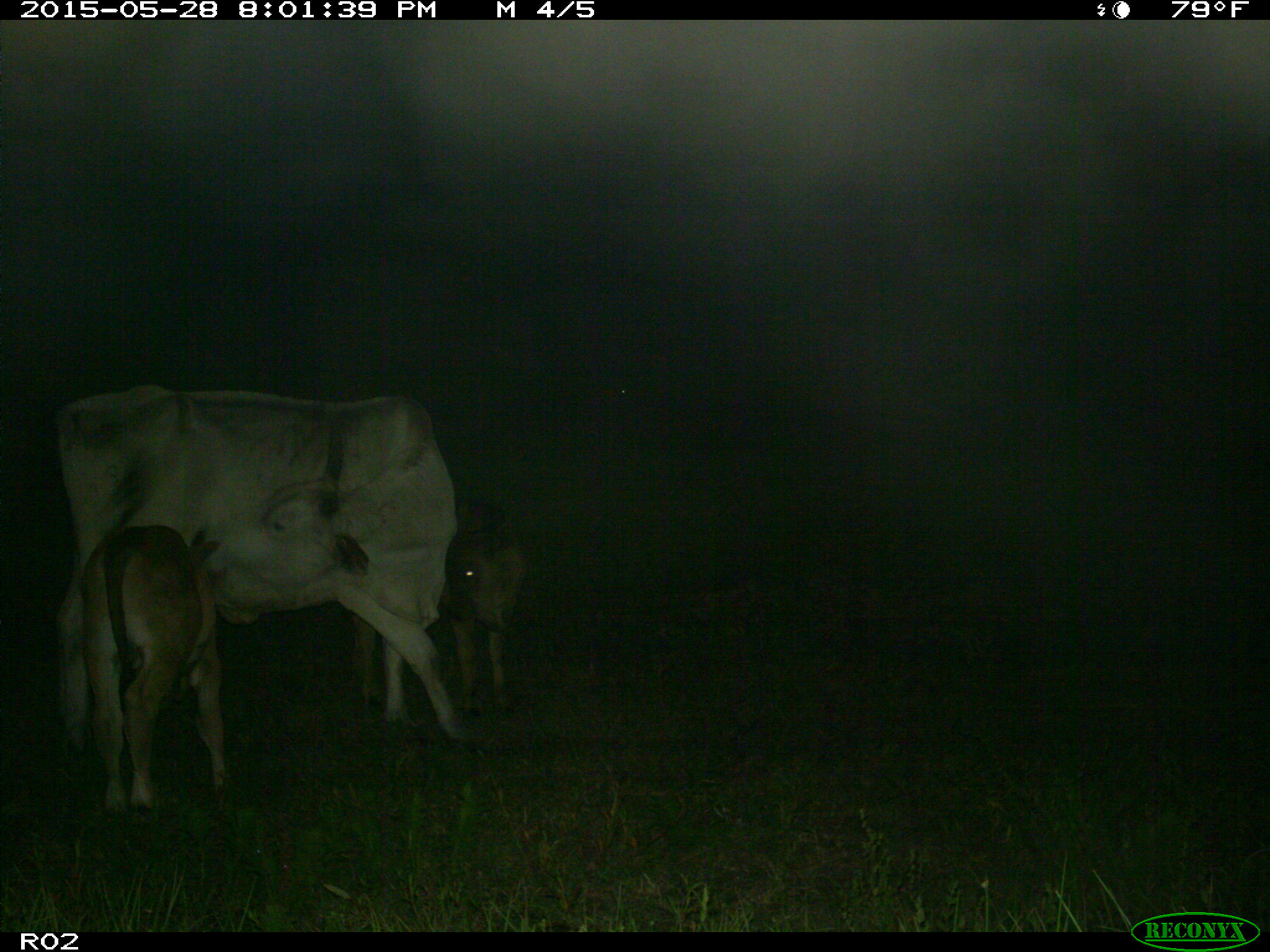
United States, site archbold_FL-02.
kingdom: Animalia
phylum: Chordata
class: Mammalia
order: Artiodactyla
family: Bovidae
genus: Bos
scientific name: Bos taurus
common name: domestic cow